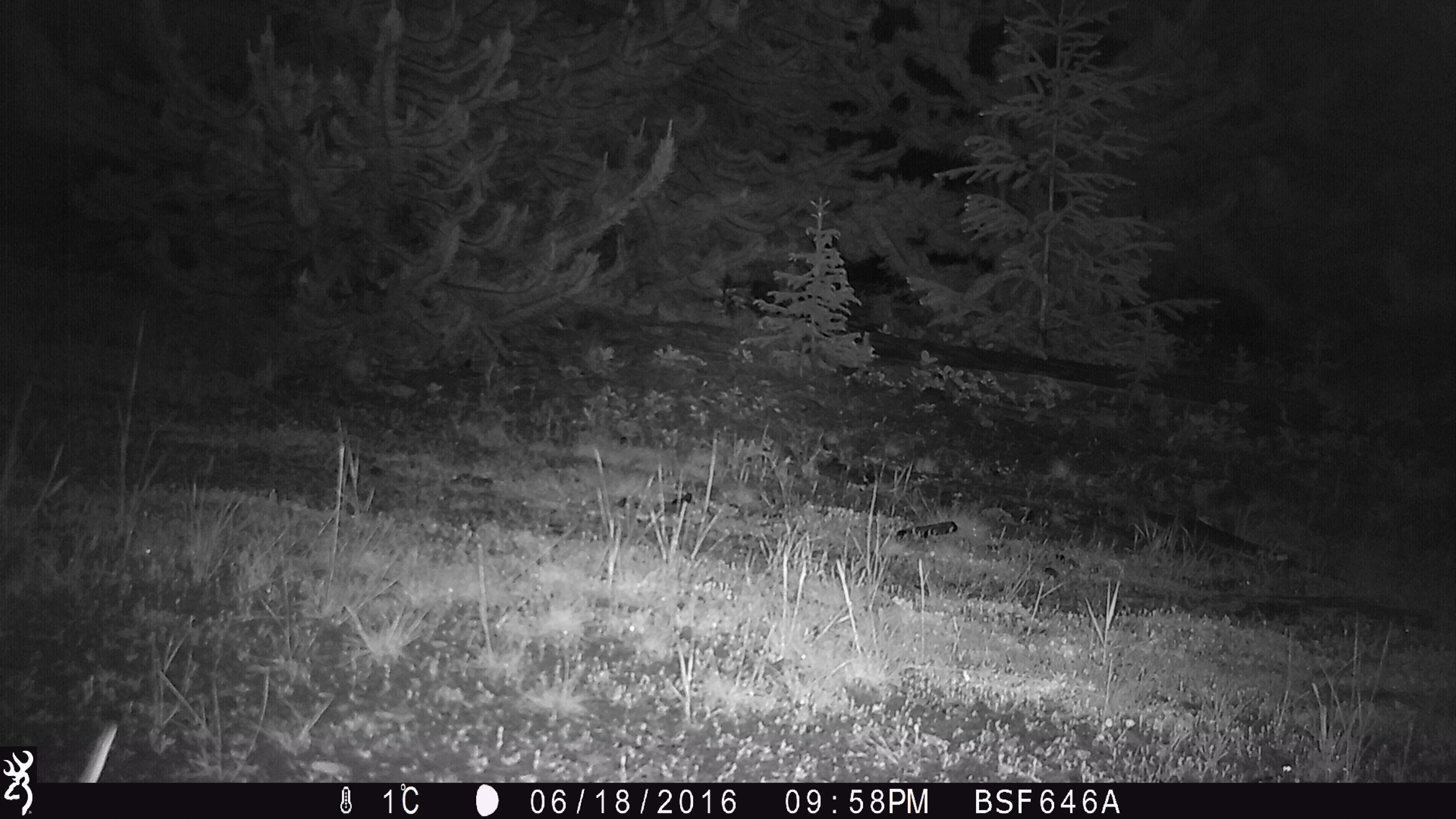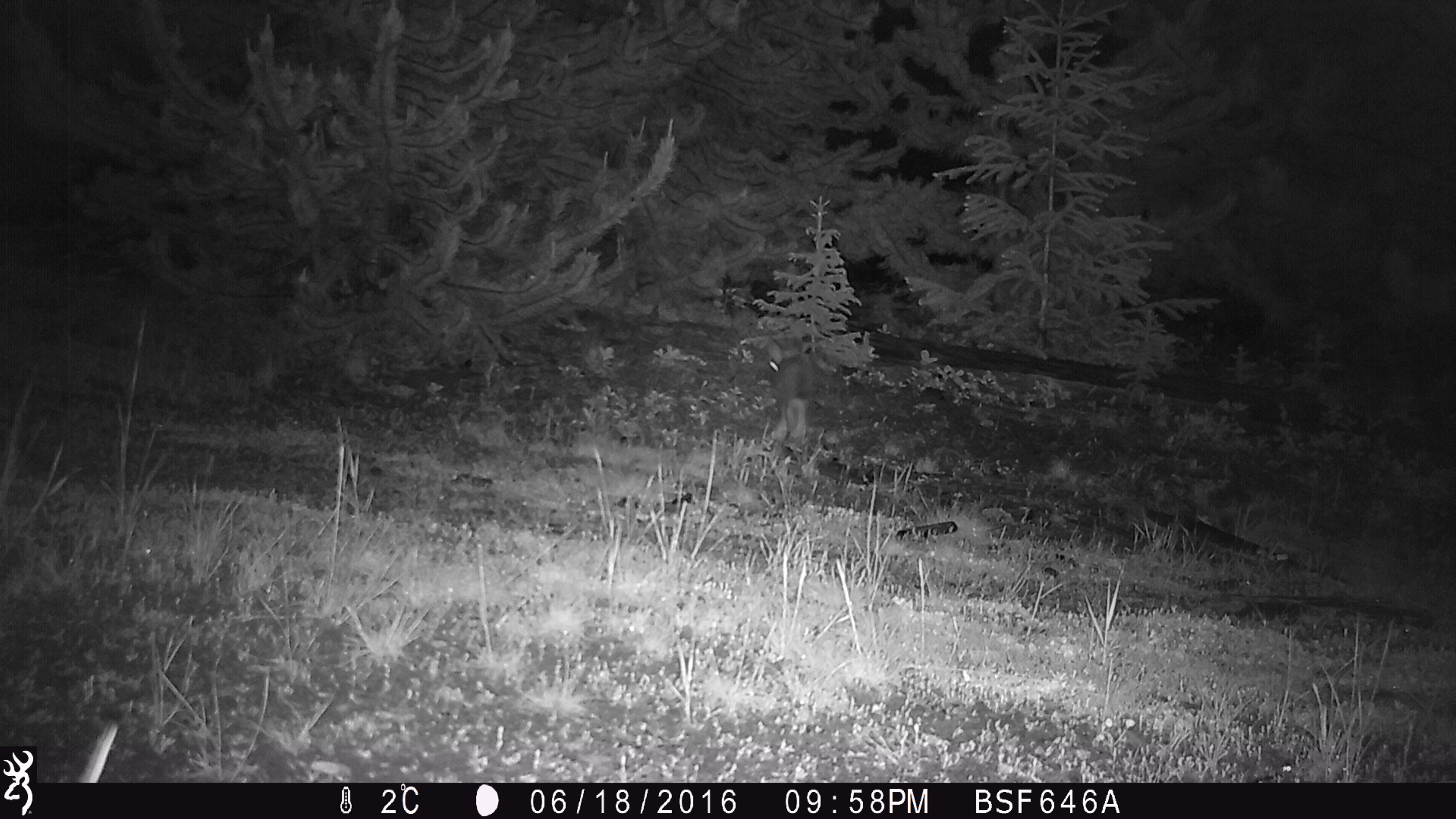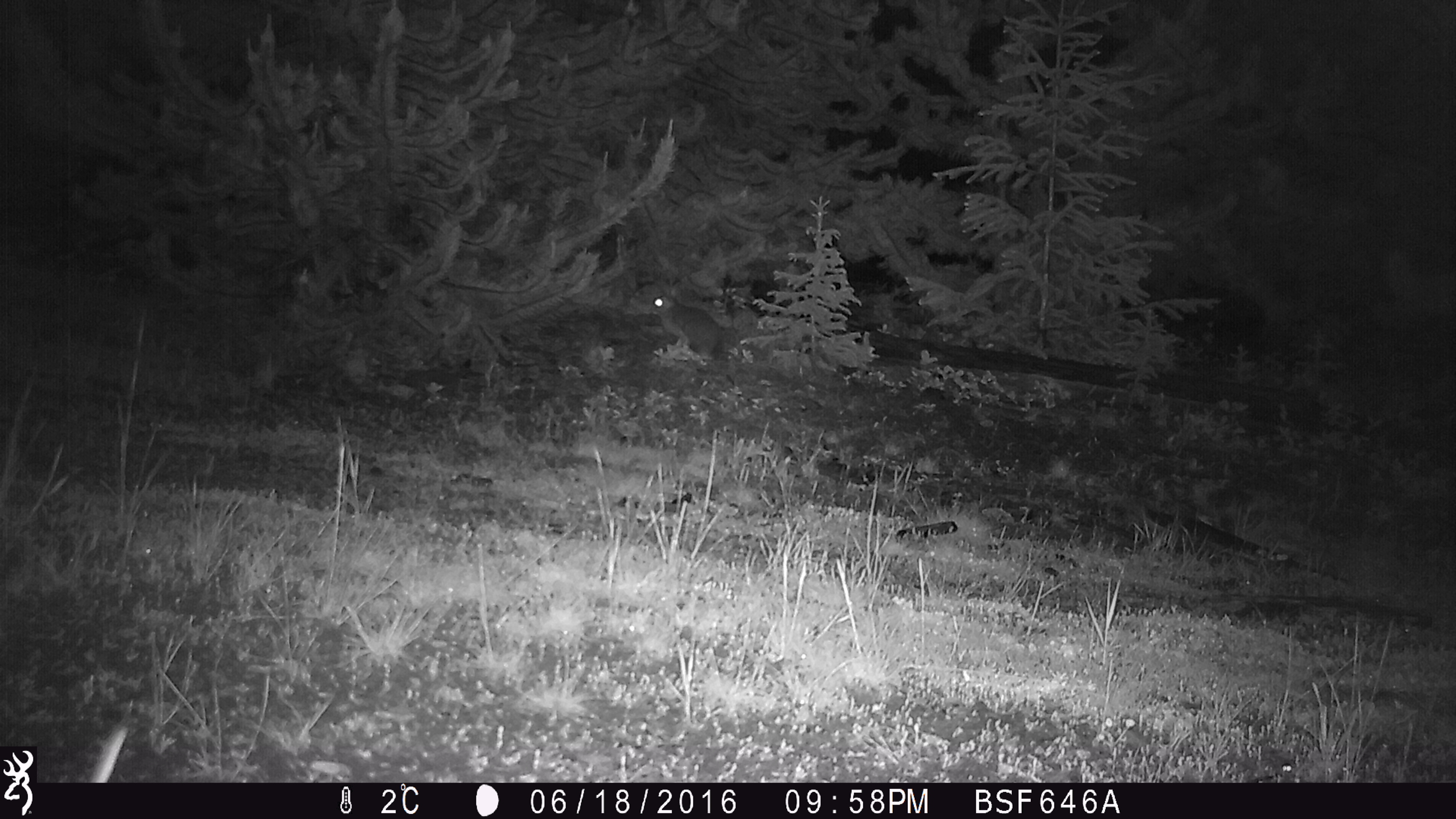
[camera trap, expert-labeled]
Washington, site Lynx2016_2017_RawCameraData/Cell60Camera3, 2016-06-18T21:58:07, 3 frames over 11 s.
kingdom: Animalia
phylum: Chordata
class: Mammalia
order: Lagomorpha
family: Leporidae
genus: Lepus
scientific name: Lepus americanus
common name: snowshoe hare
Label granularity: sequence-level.